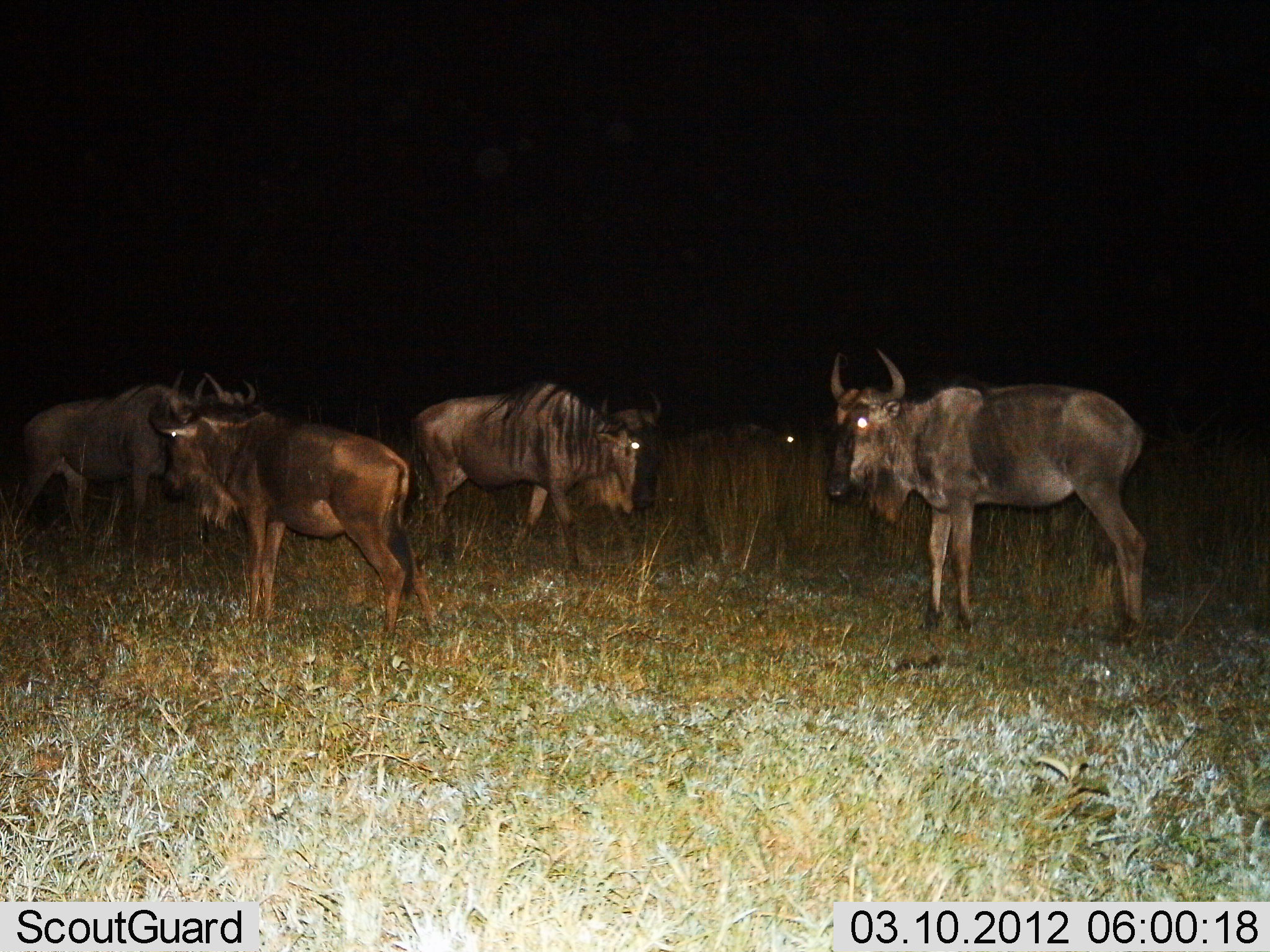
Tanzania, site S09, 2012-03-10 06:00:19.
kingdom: Animalia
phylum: Chordata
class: Mammalia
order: Artiodactyla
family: Bovidae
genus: Connochaetes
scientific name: Connochaetes taurinus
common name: blue wildebeest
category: wildebeest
Wildebeest (blue wildebeest) (Connochaetes taurinus), count 5. Behavior (volunteer vote fractions): standing 95%, resting 14%, moving 14%, interacting 5%. Young present (vote fraction): 14%. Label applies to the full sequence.